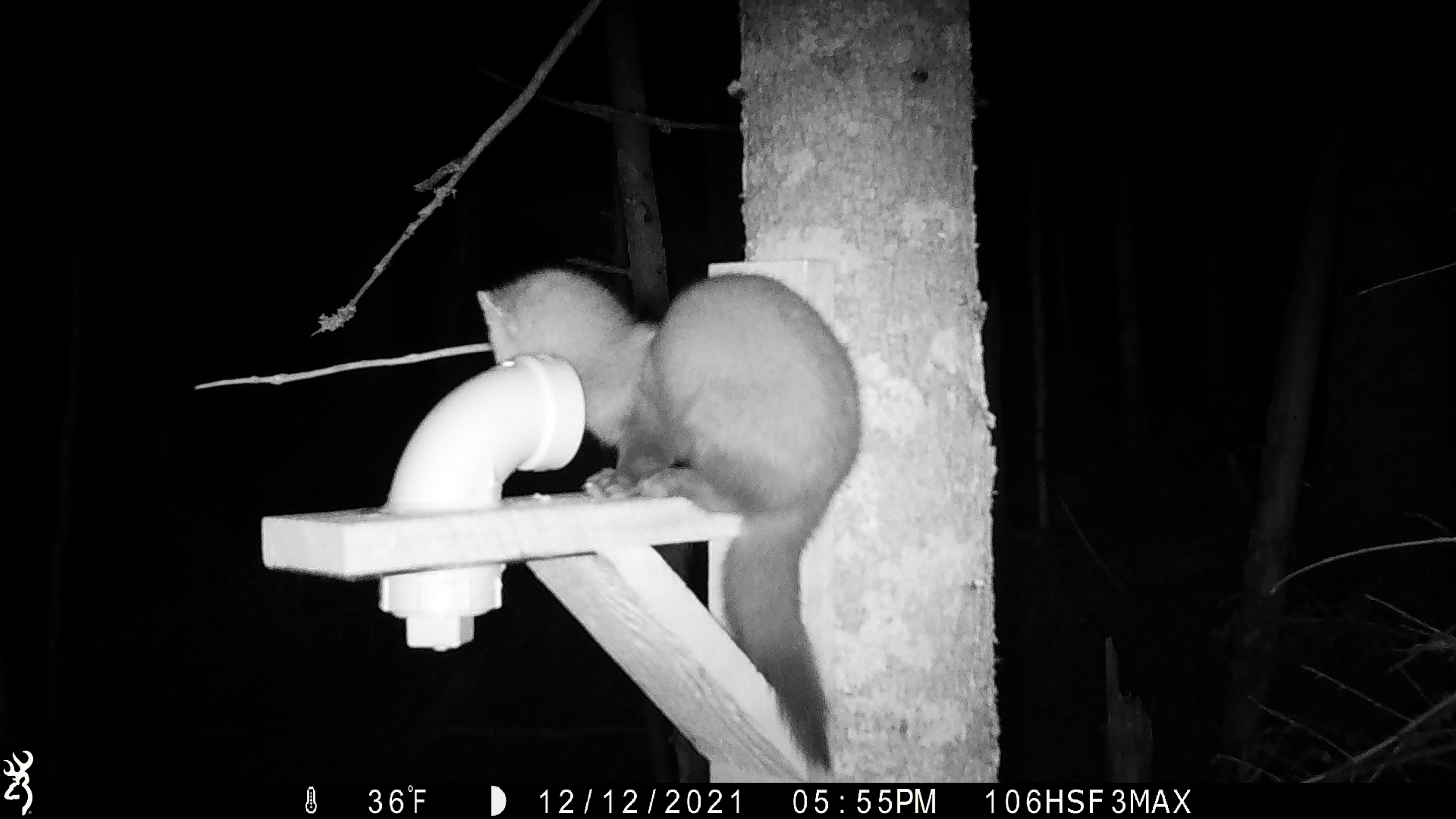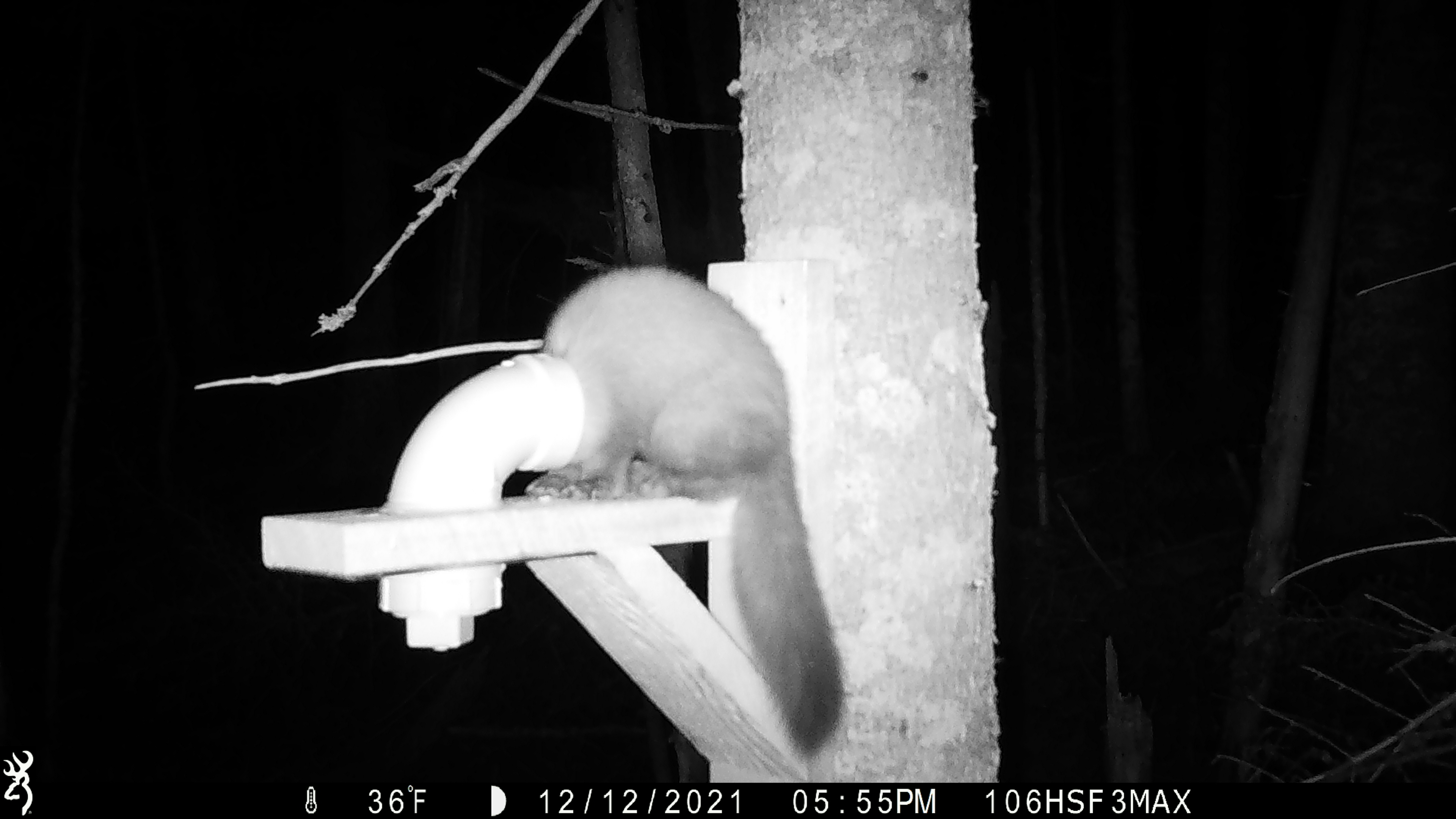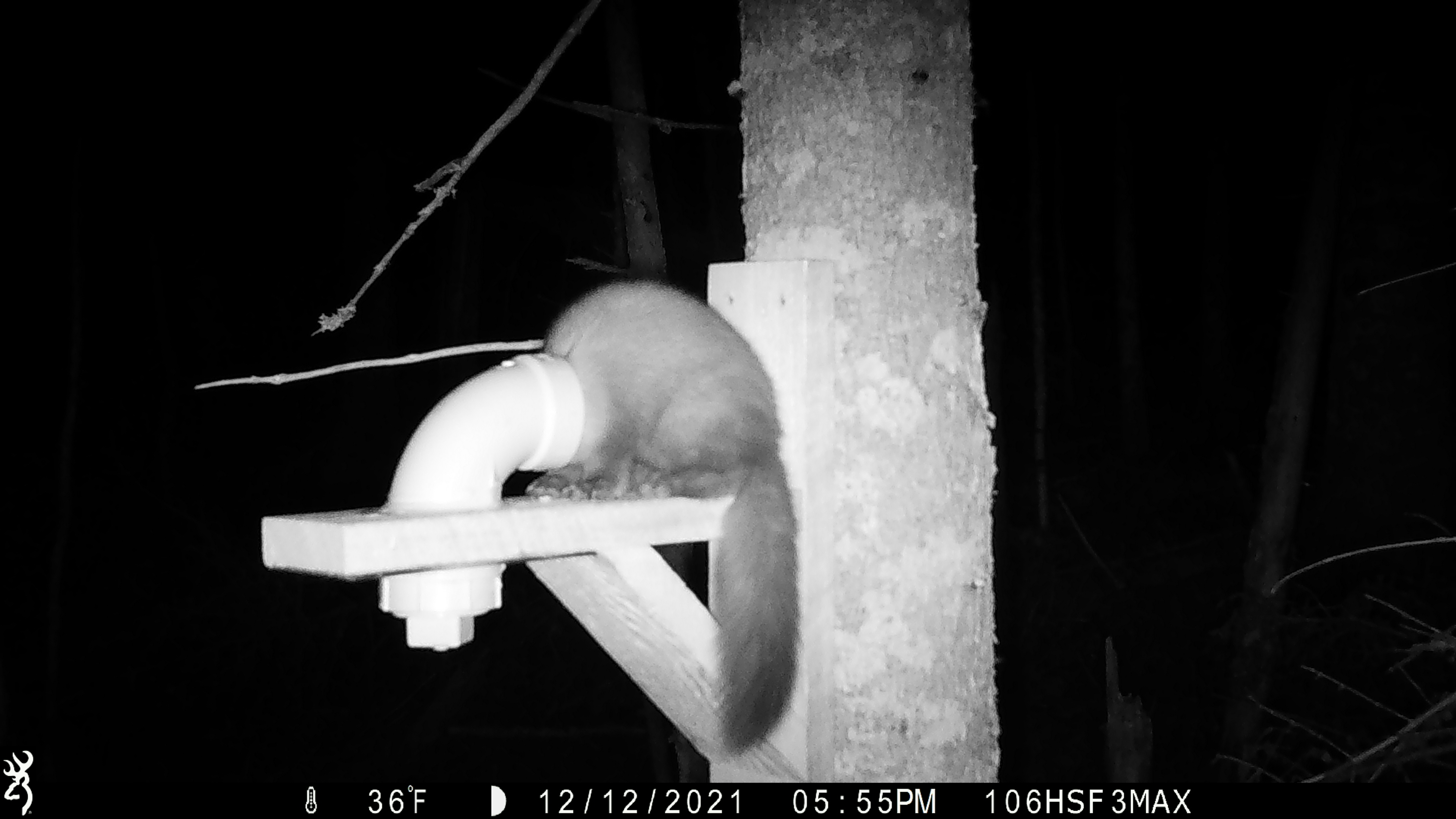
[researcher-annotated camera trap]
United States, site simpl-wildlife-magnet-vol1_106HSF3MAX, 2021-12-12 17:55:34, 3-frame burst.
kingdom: Animalia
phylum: Chordata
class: Mammalia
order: Carnivora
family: Mustelidae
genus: Martes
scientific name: Martes americana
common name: american marten